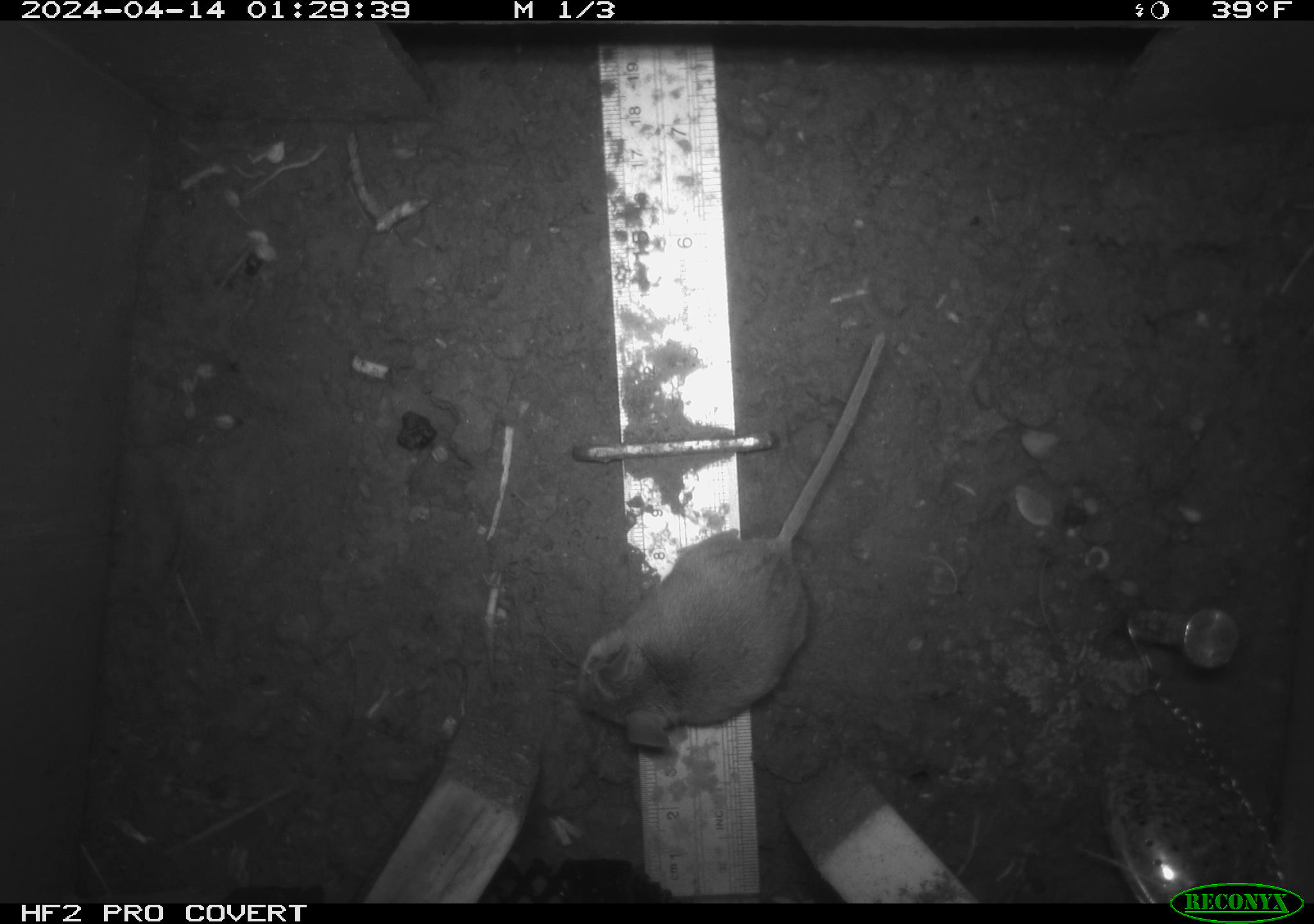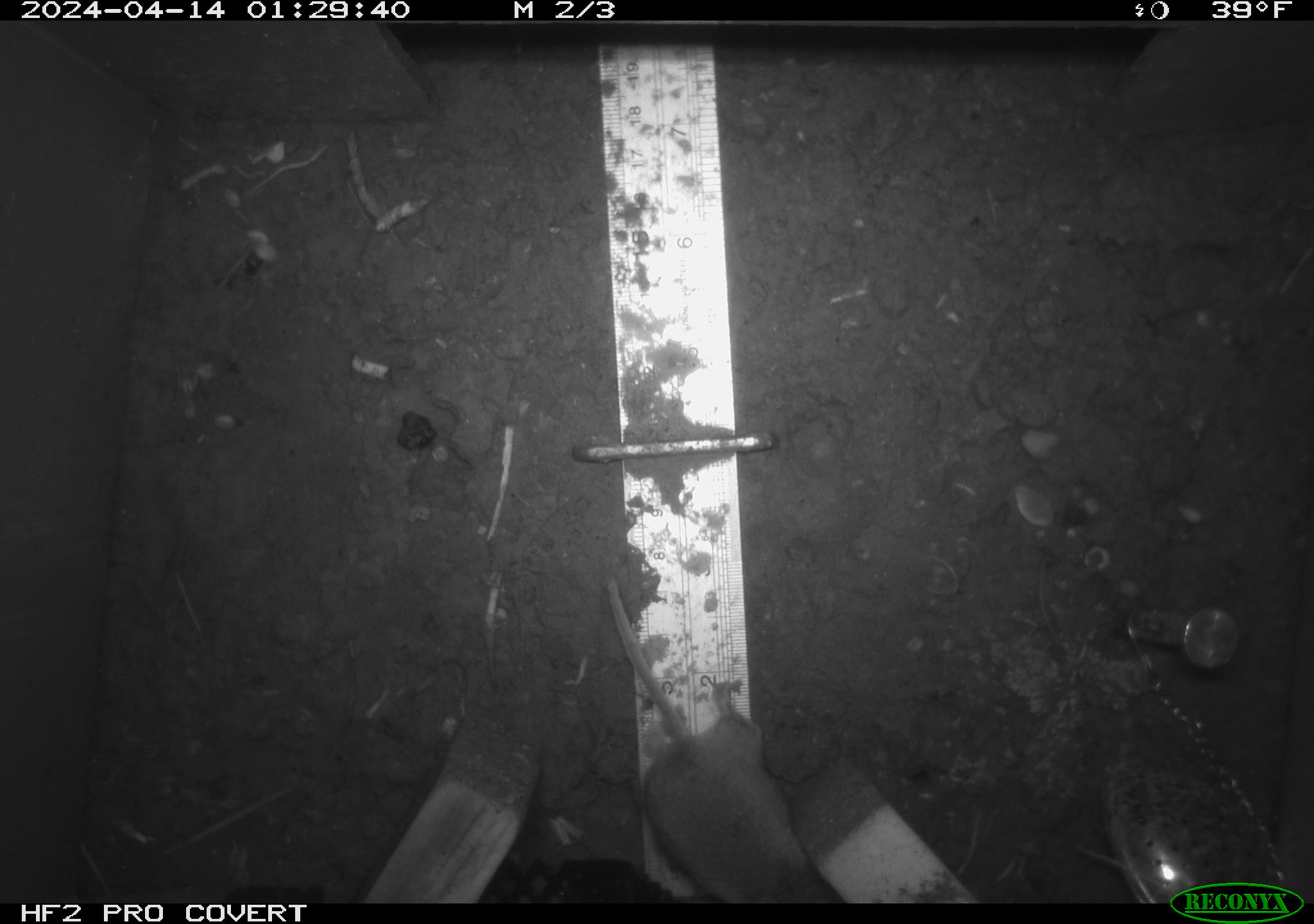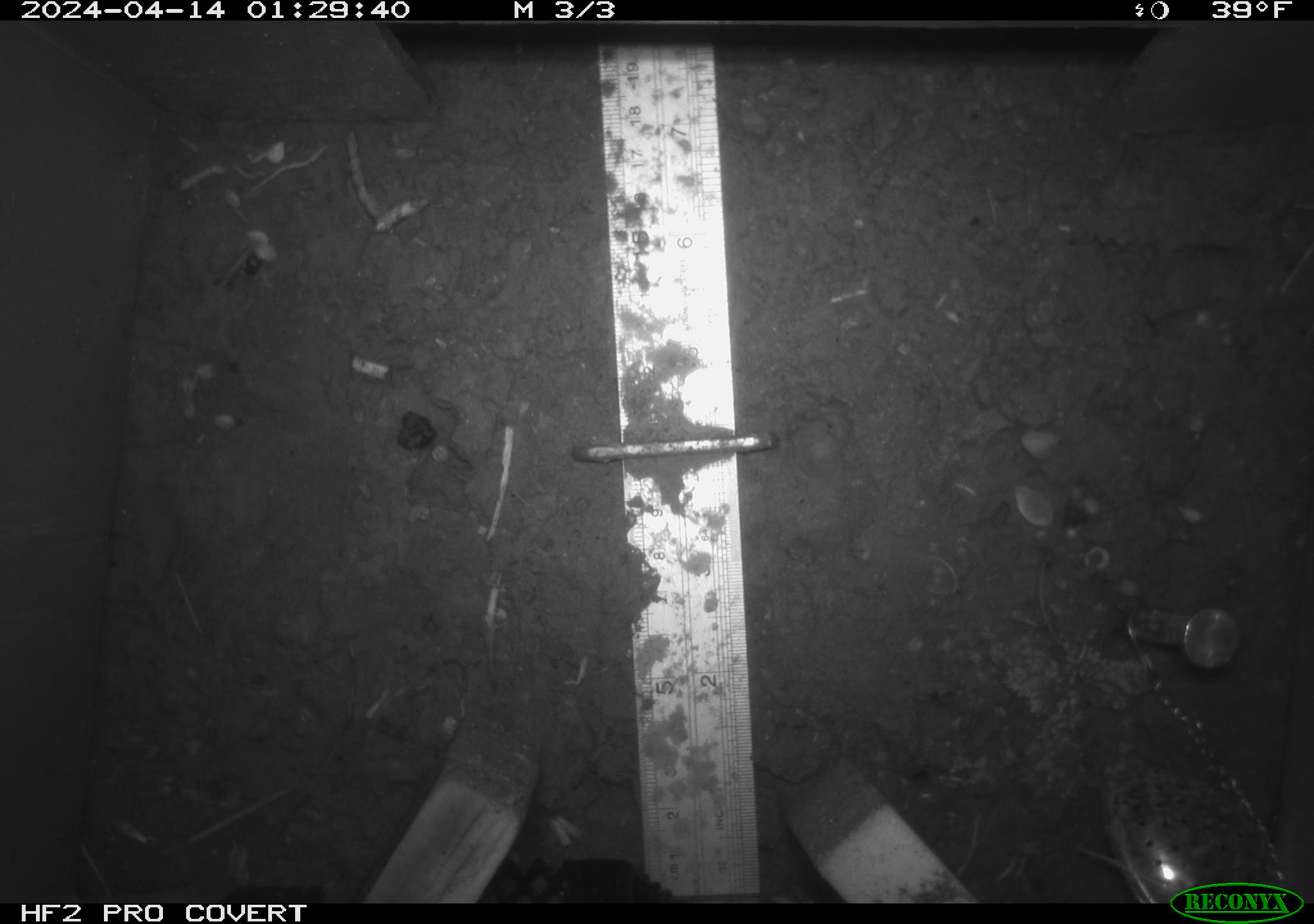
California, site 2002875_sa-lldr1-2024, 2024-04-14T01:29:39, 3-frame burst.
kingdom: Animalia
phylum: Chordata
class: Mammalia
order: Rodentia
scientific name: Rodentia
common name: mouse species